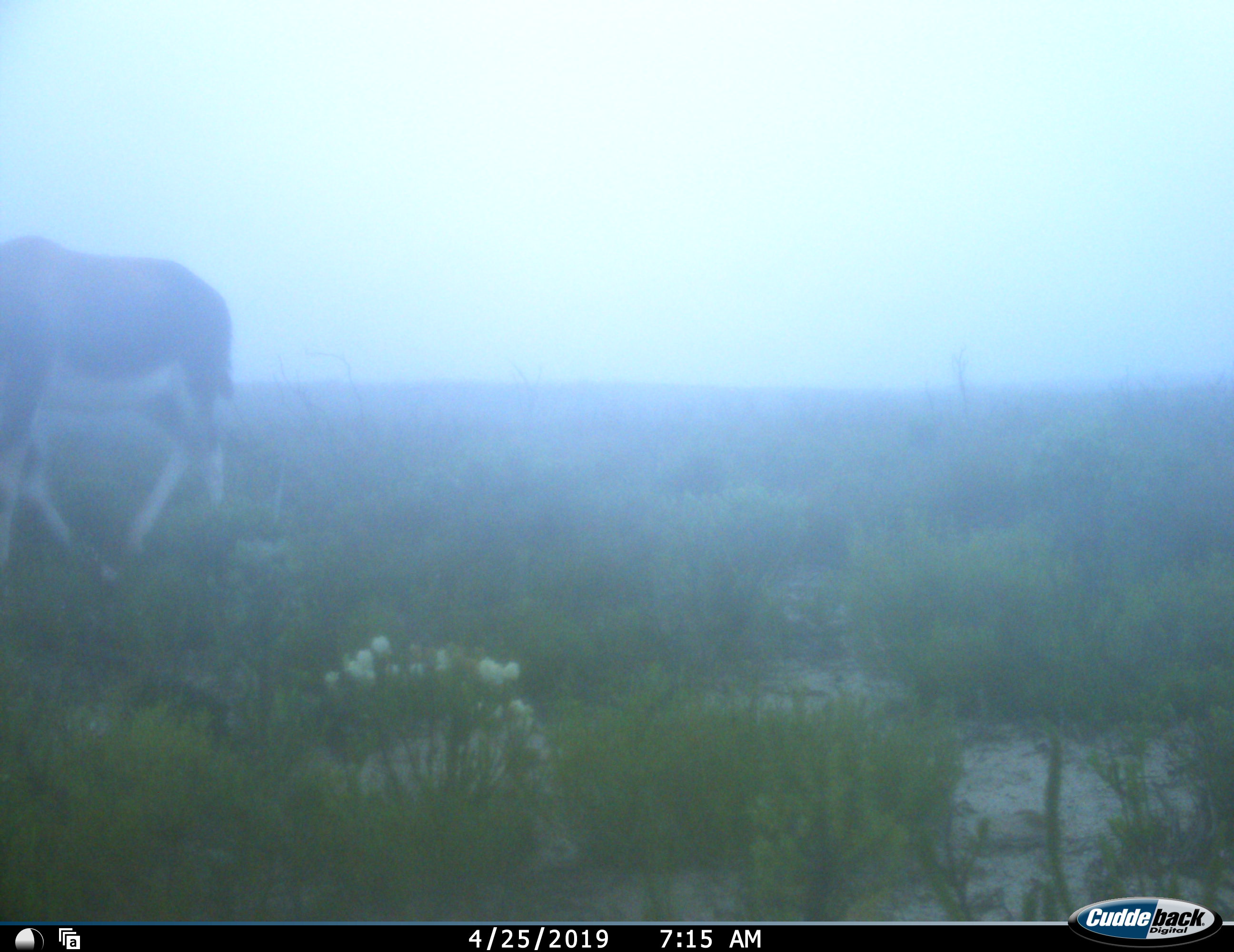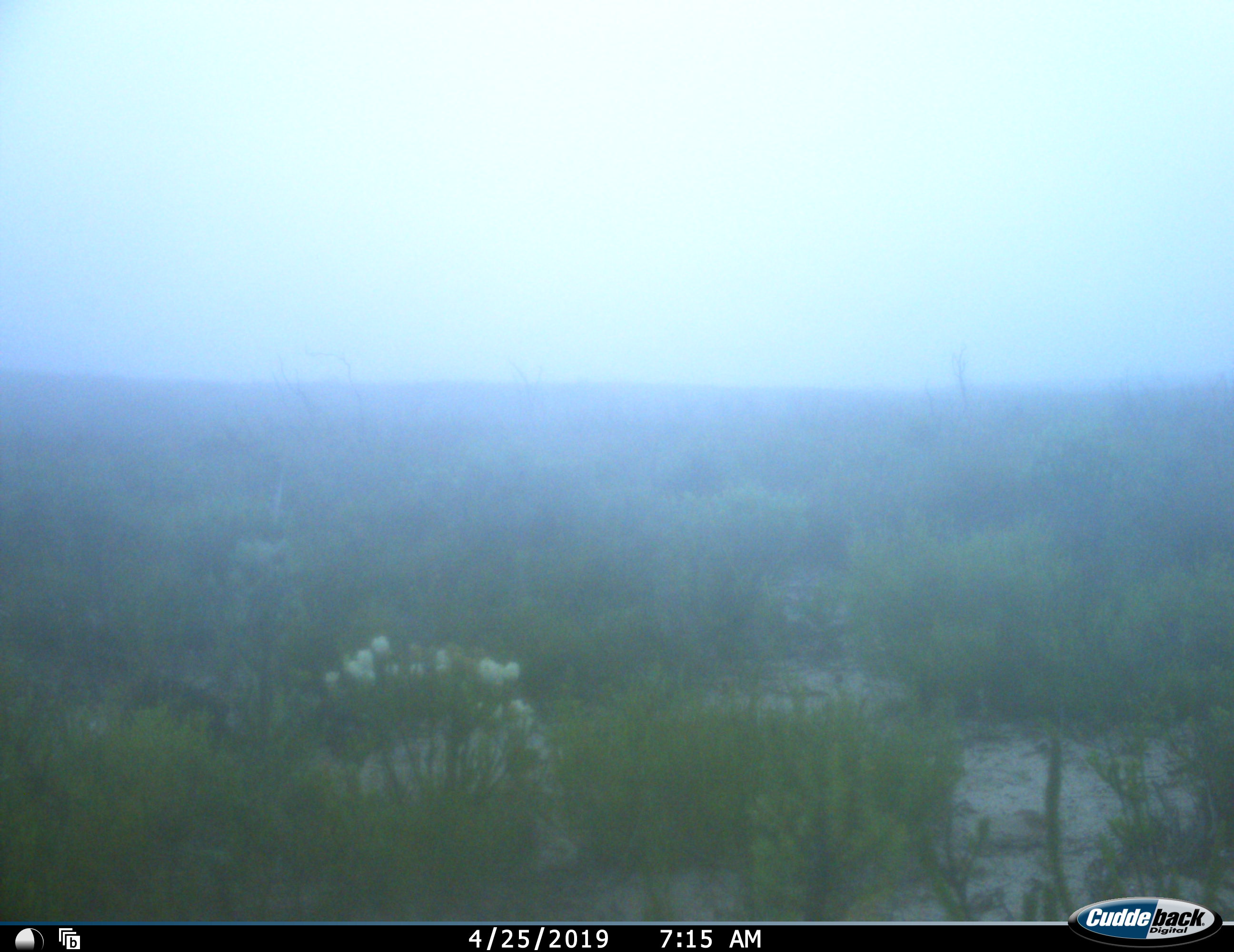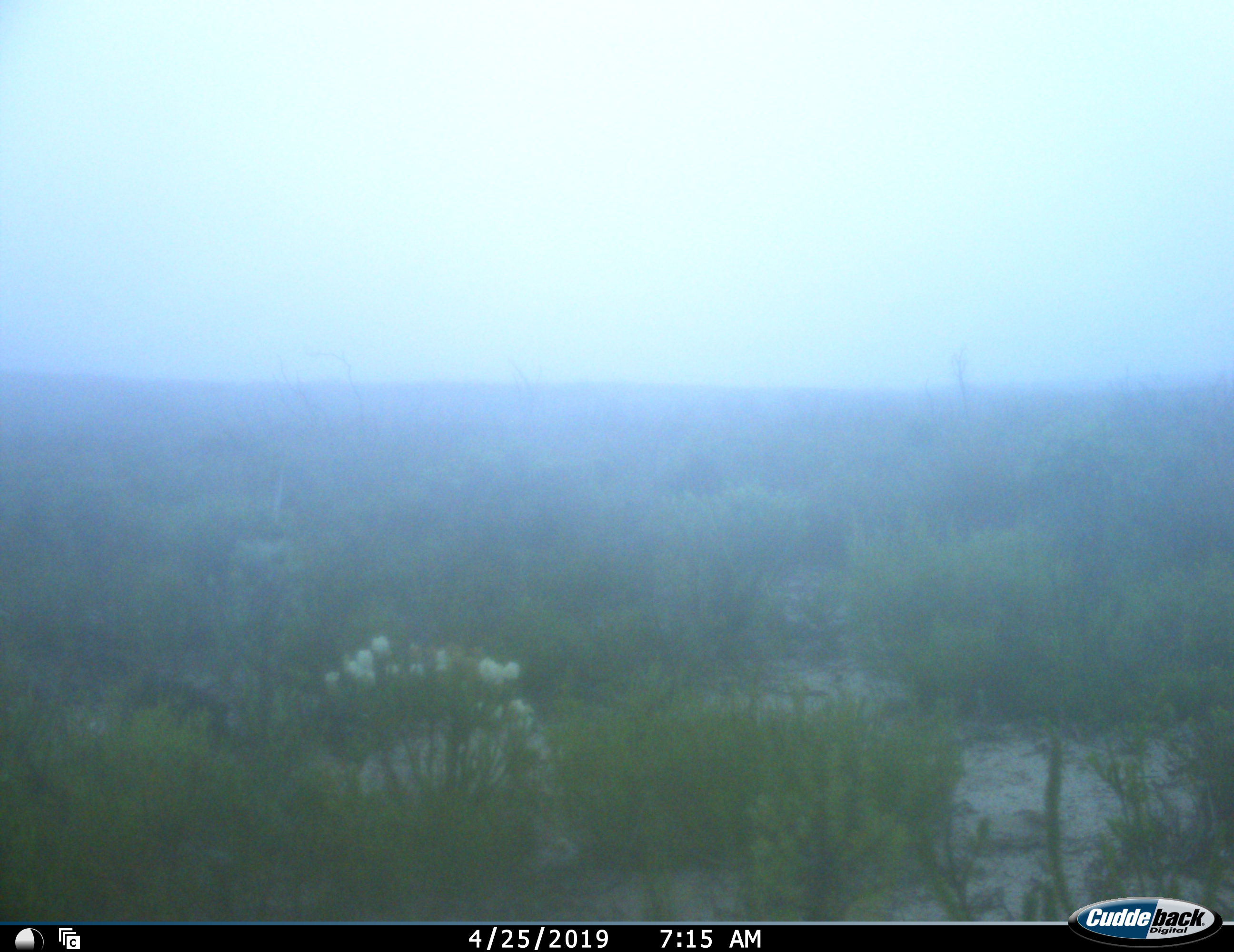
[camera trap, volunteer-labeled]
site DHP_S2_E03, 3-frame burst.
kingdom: Animalia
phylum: Chordata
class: Mammalia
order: Artiodactyla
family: Bovidae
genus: Damaliscus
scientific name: Damaliscus pygargus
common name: bontebok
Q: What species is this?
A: Bontebok (Damaliscus pygargus).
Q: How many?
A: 1.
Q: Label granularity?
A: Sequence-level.